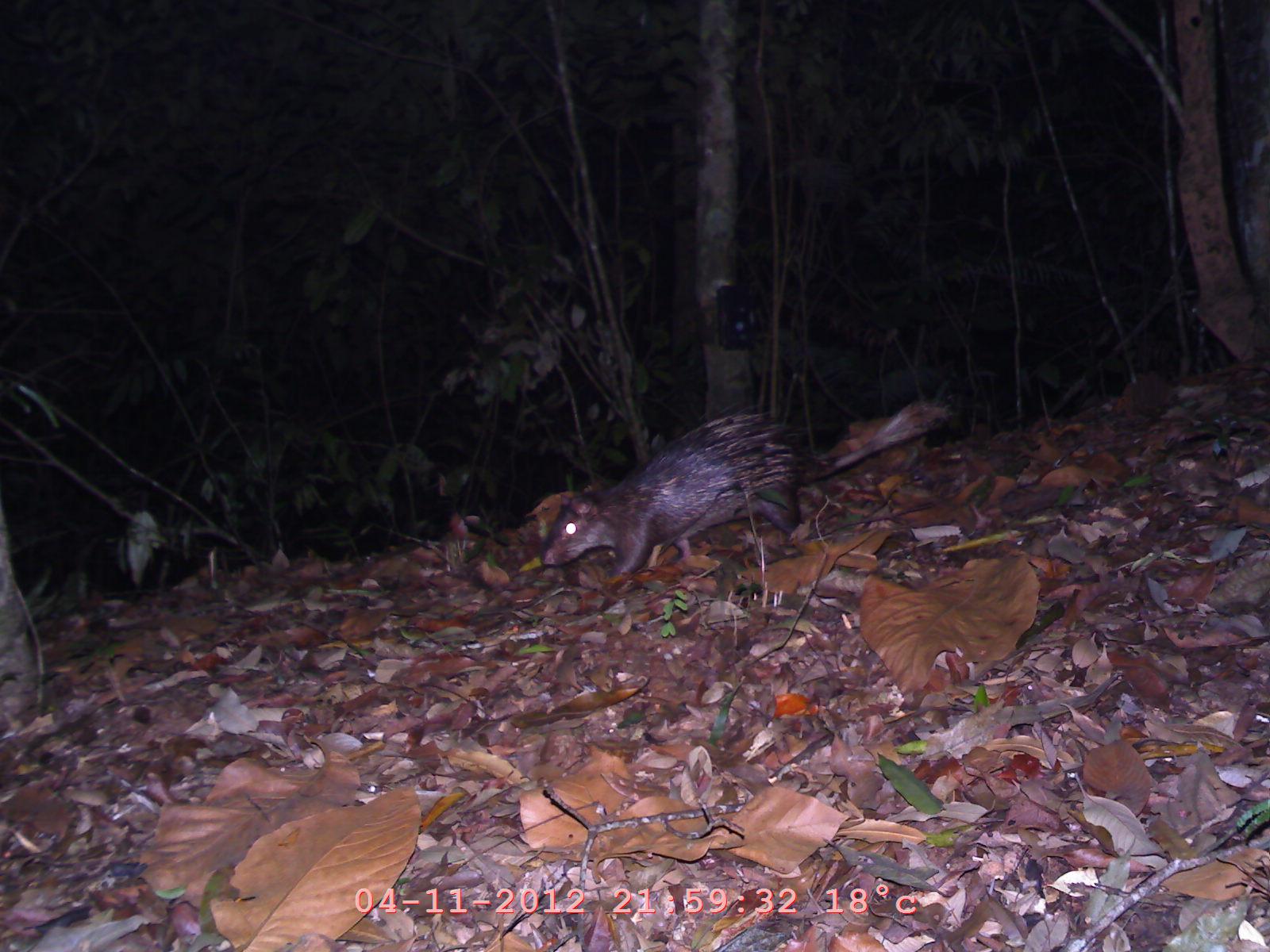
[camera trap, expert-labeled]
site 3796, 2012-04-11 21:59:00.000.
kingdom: Animalia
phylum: Chordata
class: Mammalia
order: Rodentia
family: Hystricidae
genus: Atherurus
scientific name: Atherurus macrourus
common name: asian brush-tailed porcupine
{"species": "Atherurus macrourus (asian brush-tailed porcupine)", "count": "1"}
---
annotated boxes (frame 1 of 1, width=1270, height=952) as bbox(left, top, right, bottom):
atherurus macrourus: bbox(538, 393, 951, 579)